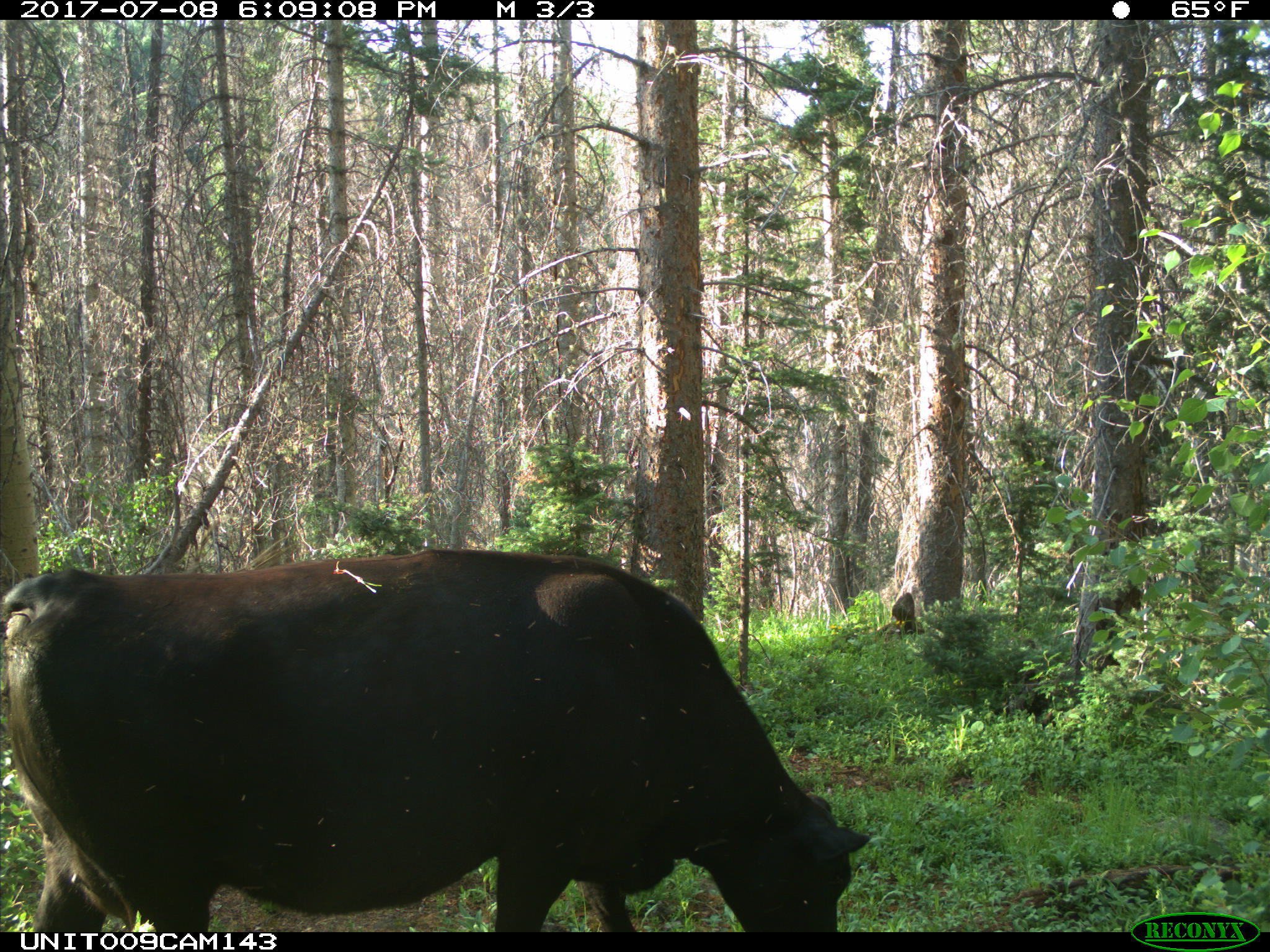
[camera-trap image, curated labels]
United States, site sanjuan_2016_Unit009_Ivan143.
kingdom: Animalia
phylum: Chordata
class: Mammalia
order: Artiodactyla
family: Bovidae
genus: Bos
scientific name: Bos taurus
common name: domestic cow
Bos taurus (domestic cow).